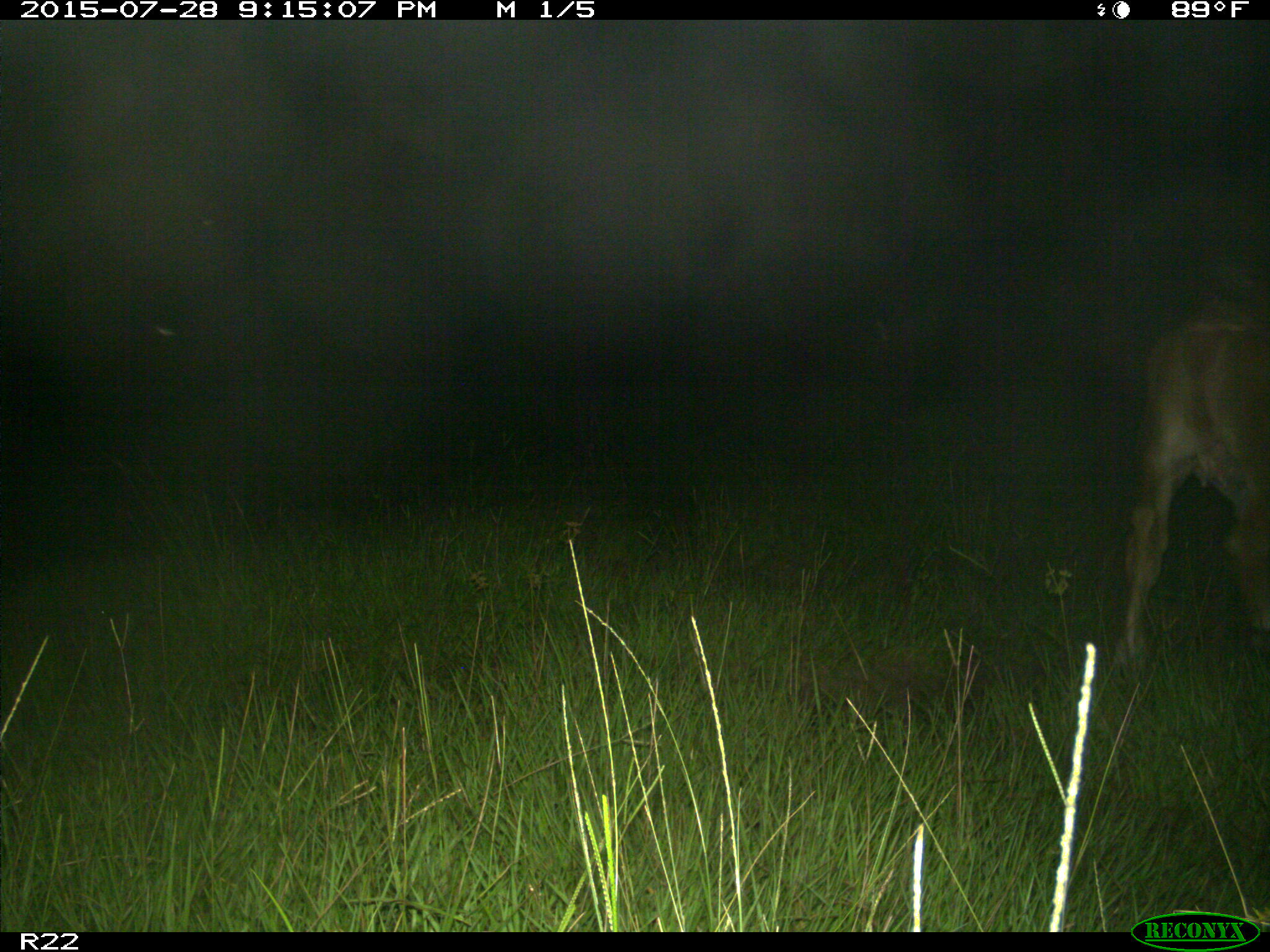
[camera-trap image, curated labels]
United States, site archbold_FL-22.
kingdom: Animalia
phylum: Chordata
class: Mammalia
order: Artiodactyla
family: Bovidae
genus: Bos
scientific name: Bos taurus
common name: domestic cow